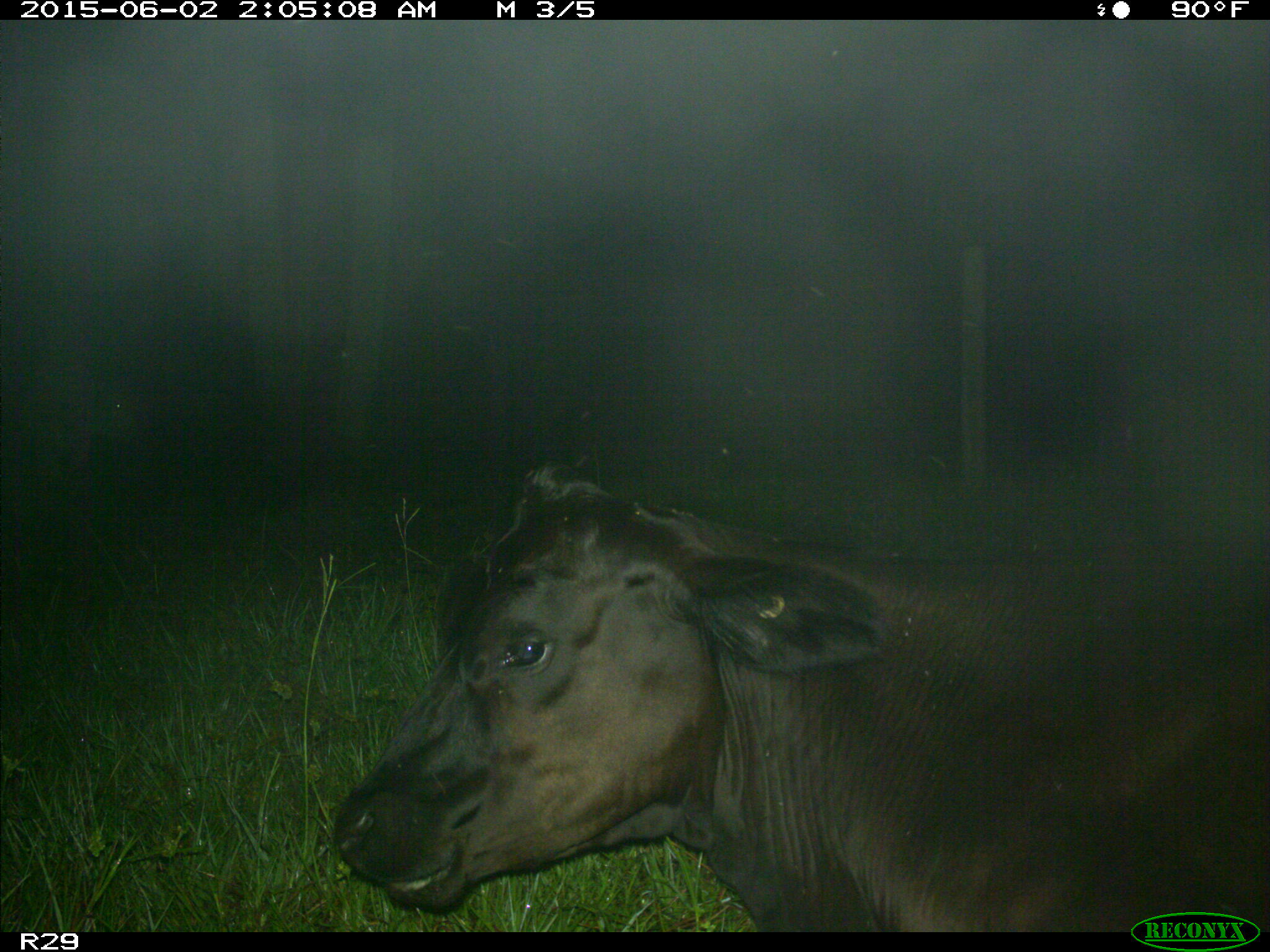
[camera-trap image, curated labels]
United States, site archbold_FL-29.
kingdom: Animalia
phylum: Chordata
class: Mammalia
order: Artiodactyla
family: Bovidae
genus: Bos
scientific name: Bos taurus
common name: domestic cow